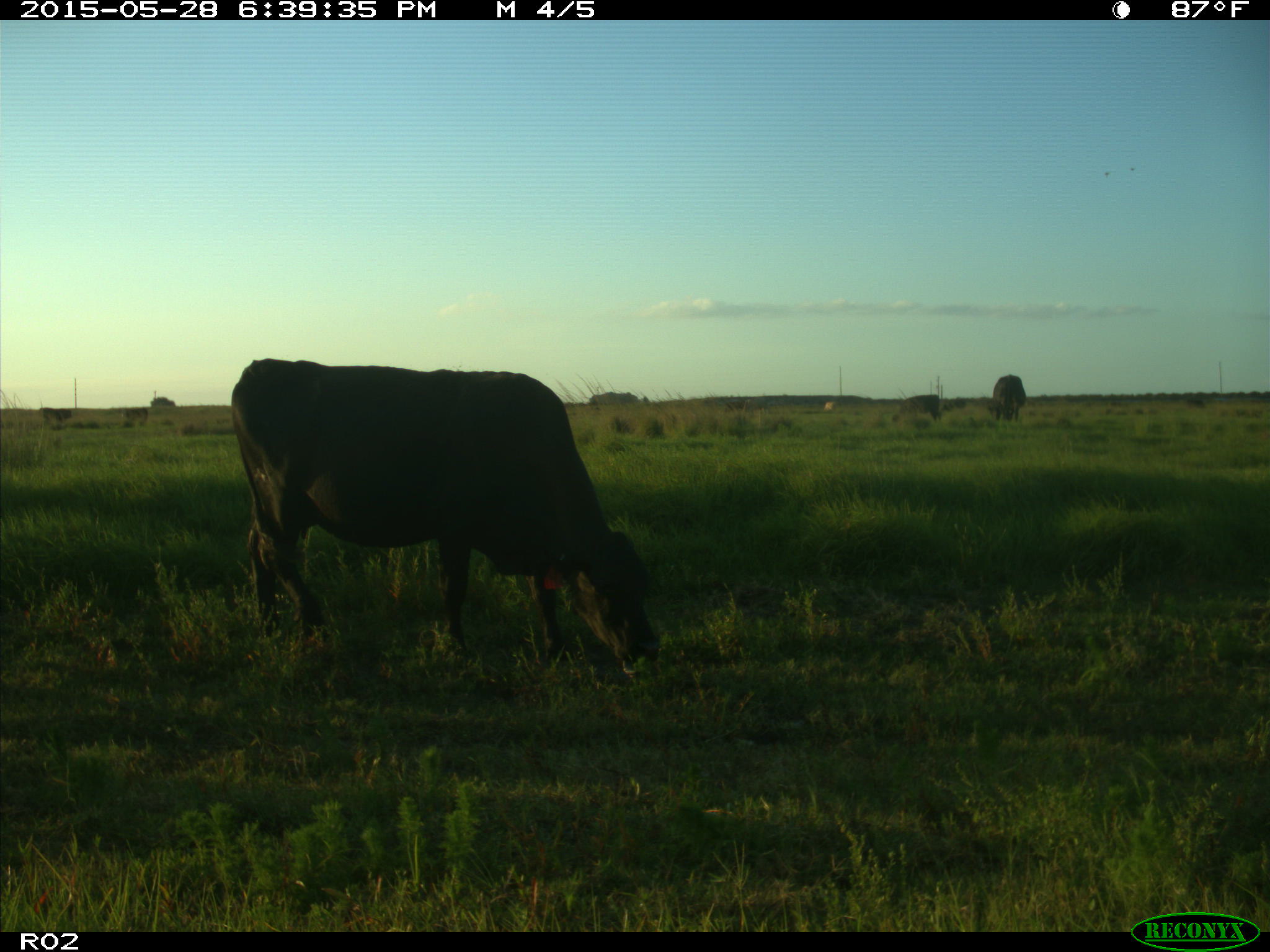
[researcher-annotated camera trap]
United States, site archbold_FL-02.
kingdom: Animalia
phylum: Chordata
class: Mammalia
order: Artiodactyla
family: Bovidae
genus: Bos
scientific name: Bos taurus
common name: domestic cow